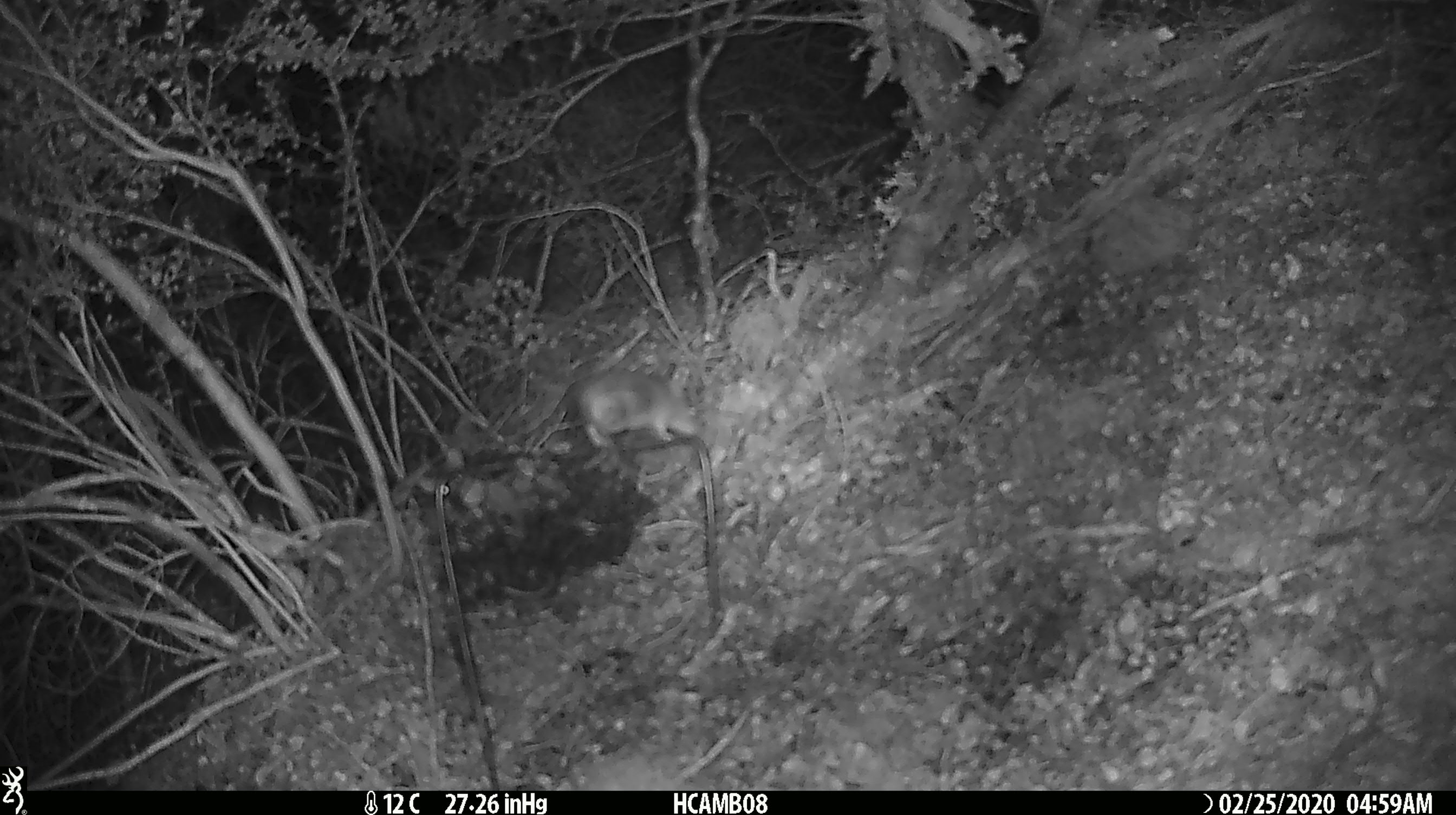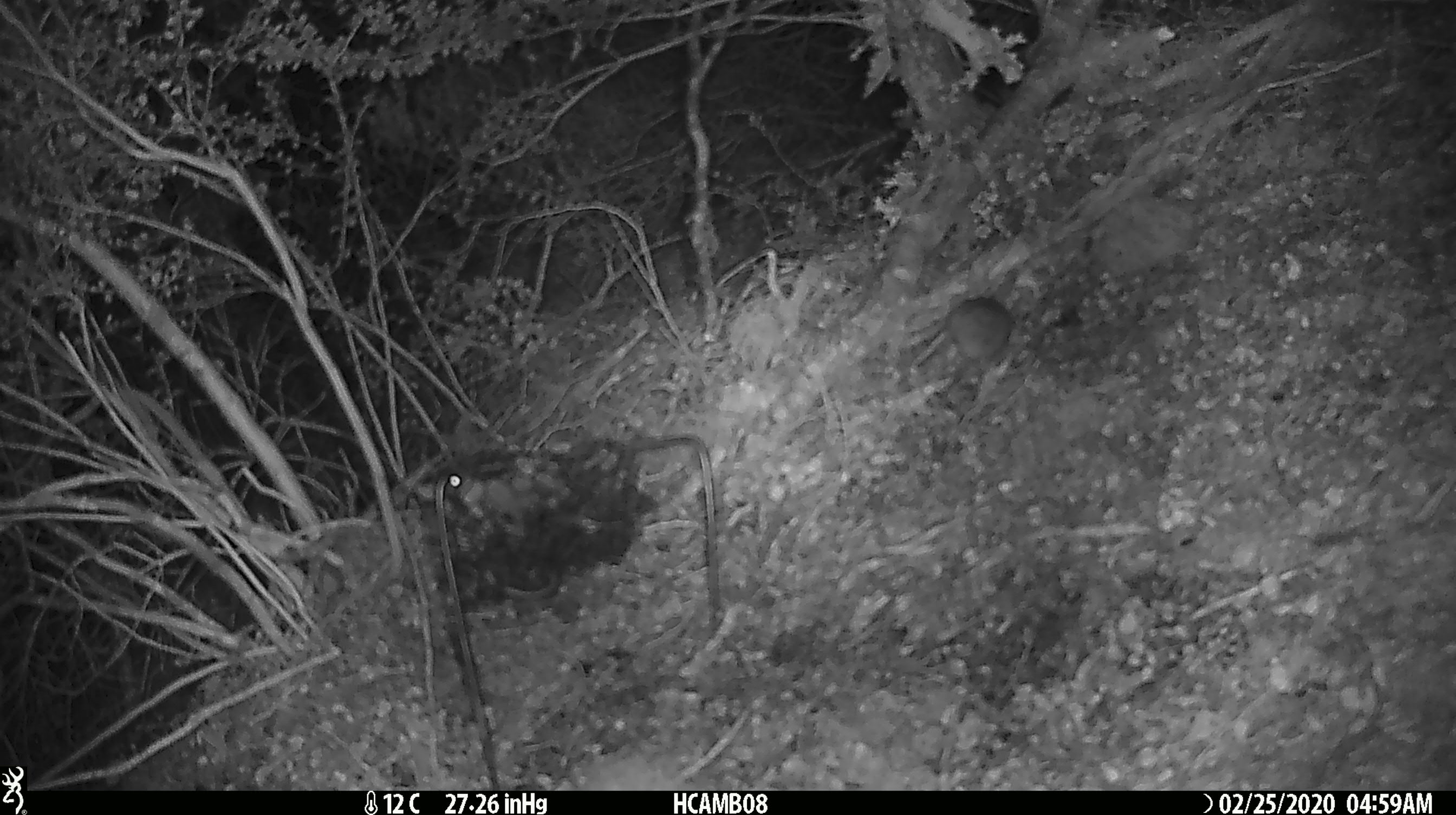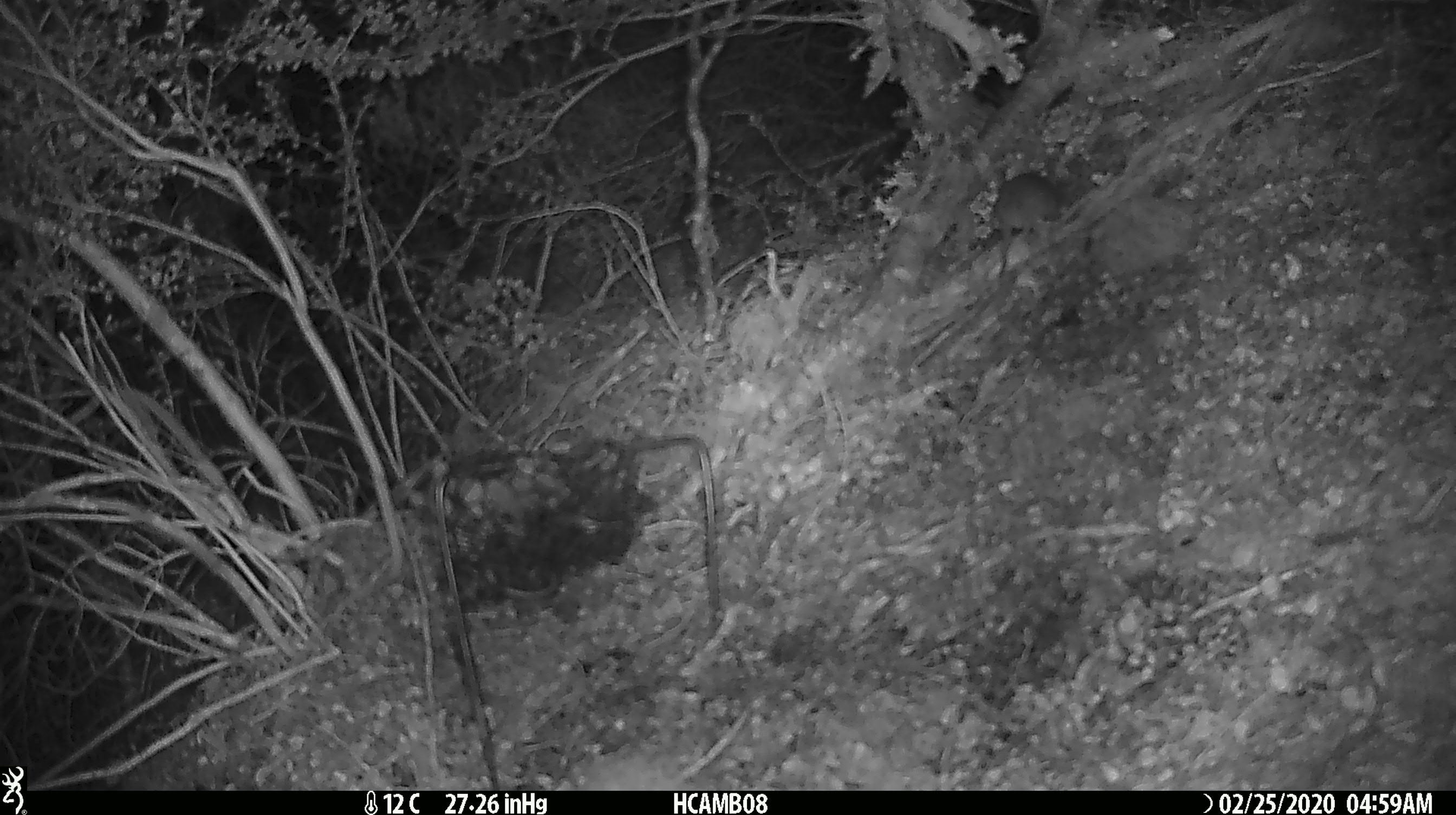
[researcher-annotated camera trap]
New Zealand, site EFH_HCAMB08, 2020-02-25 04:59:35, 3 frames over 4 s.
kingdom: Animalia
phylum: Chordata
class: Mammalia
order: Rodentia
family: Muridae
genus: Mus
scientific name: Mus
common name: mouse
Mouse (Mus).